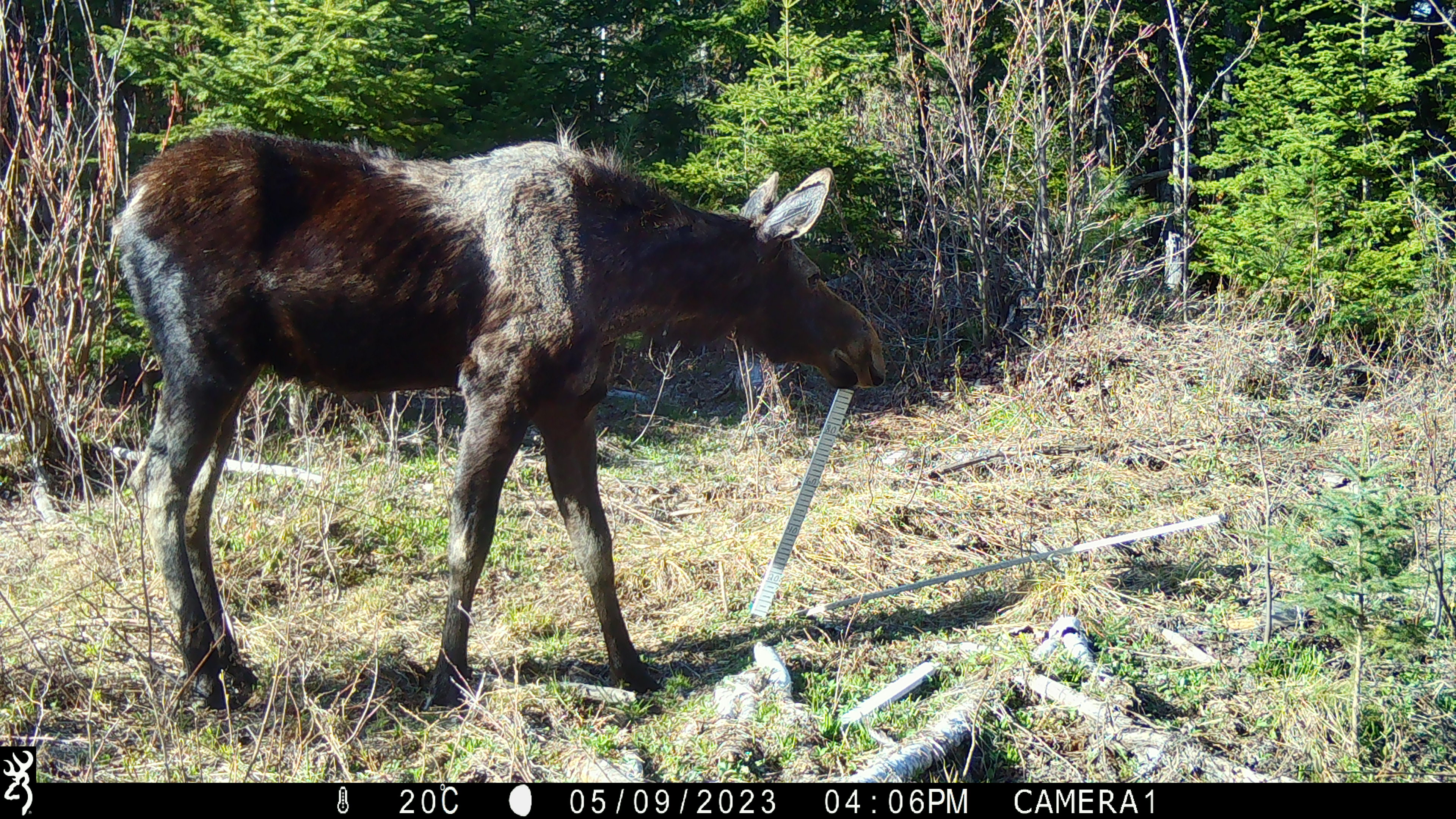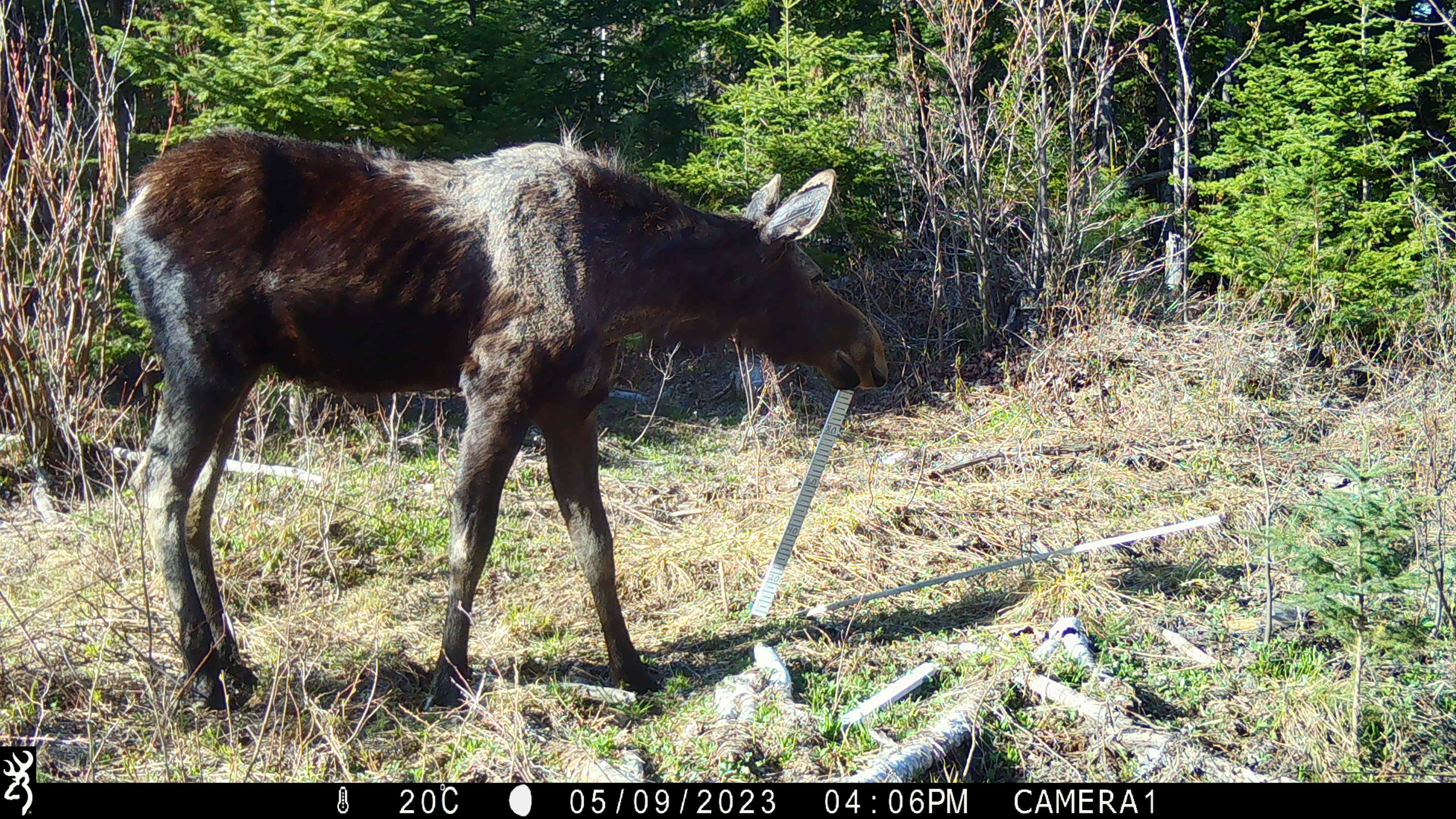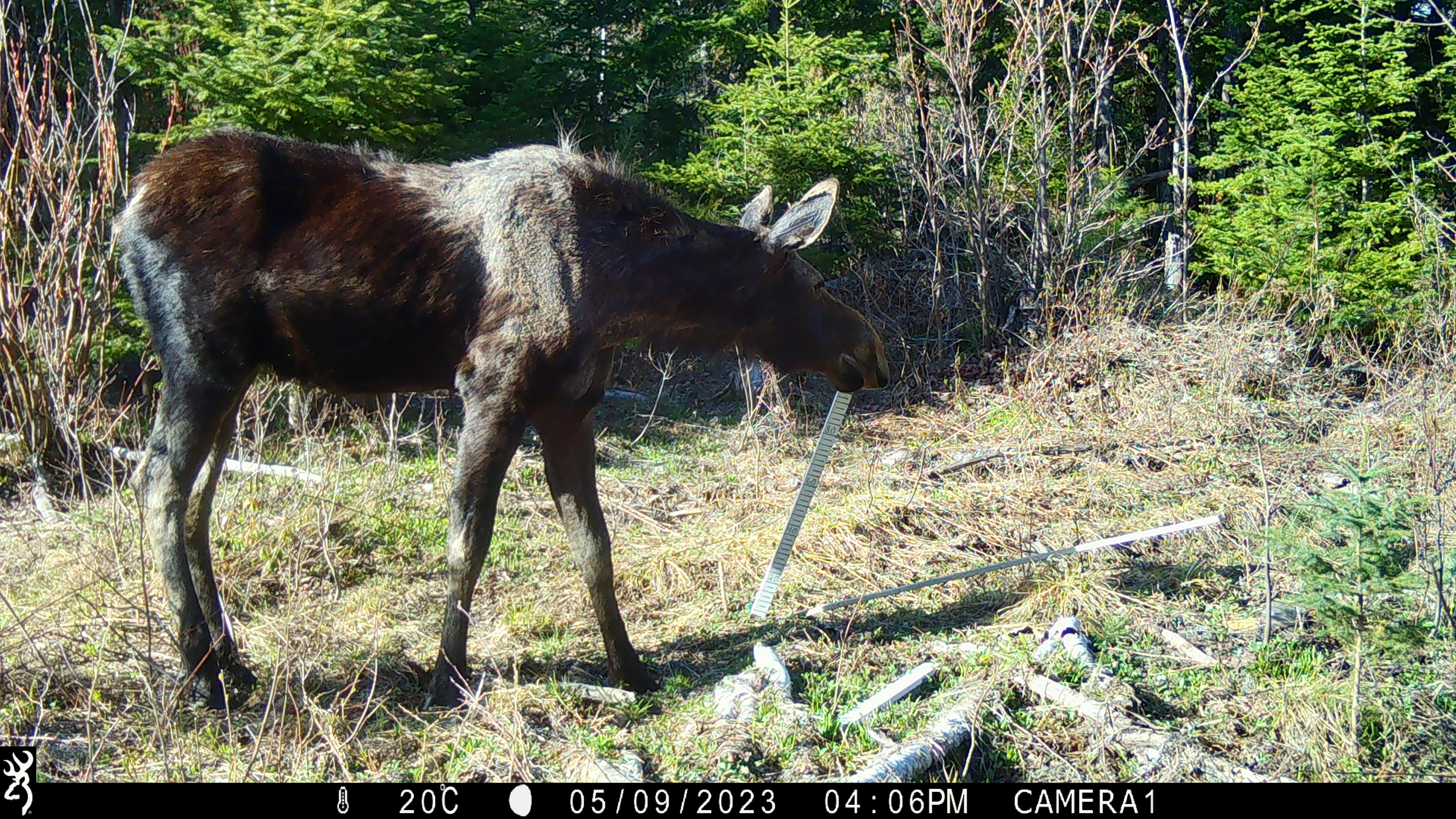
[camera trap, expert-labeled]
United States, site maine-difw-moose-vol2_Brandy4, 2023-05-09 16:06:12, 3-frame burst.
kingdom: Animalia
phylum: Chordata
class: Mammalia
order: Artiodactyla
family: Cervidae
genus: Alces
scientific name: Alces alces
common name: moose